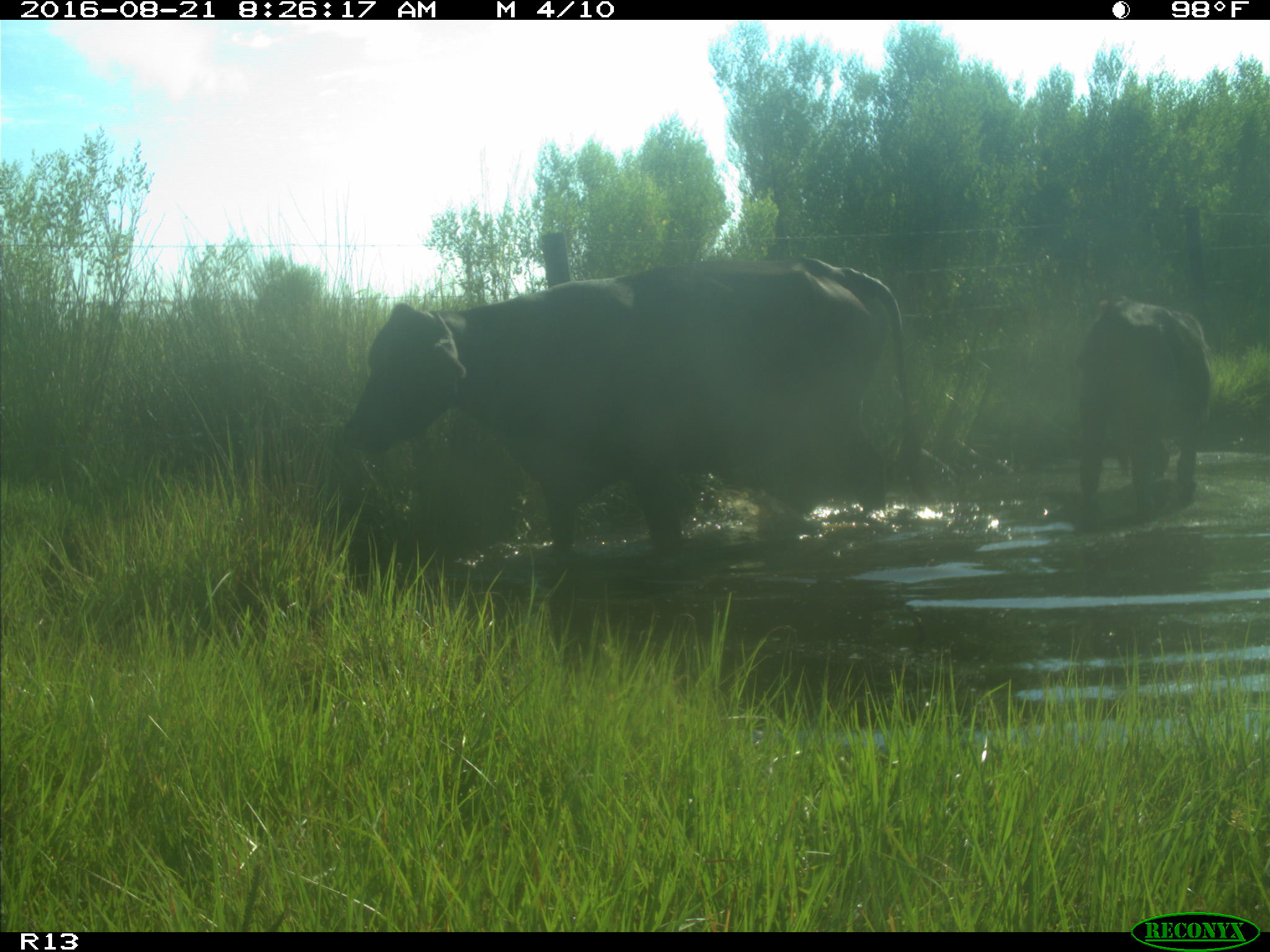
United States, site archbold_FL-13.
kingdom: Animalia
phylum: Chordata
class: Mammalia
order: Artiodactyla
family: Bovidae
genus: Bos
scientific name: Bos taurus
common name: domestic cow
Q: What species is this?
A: Bos taurus (domestic cow).